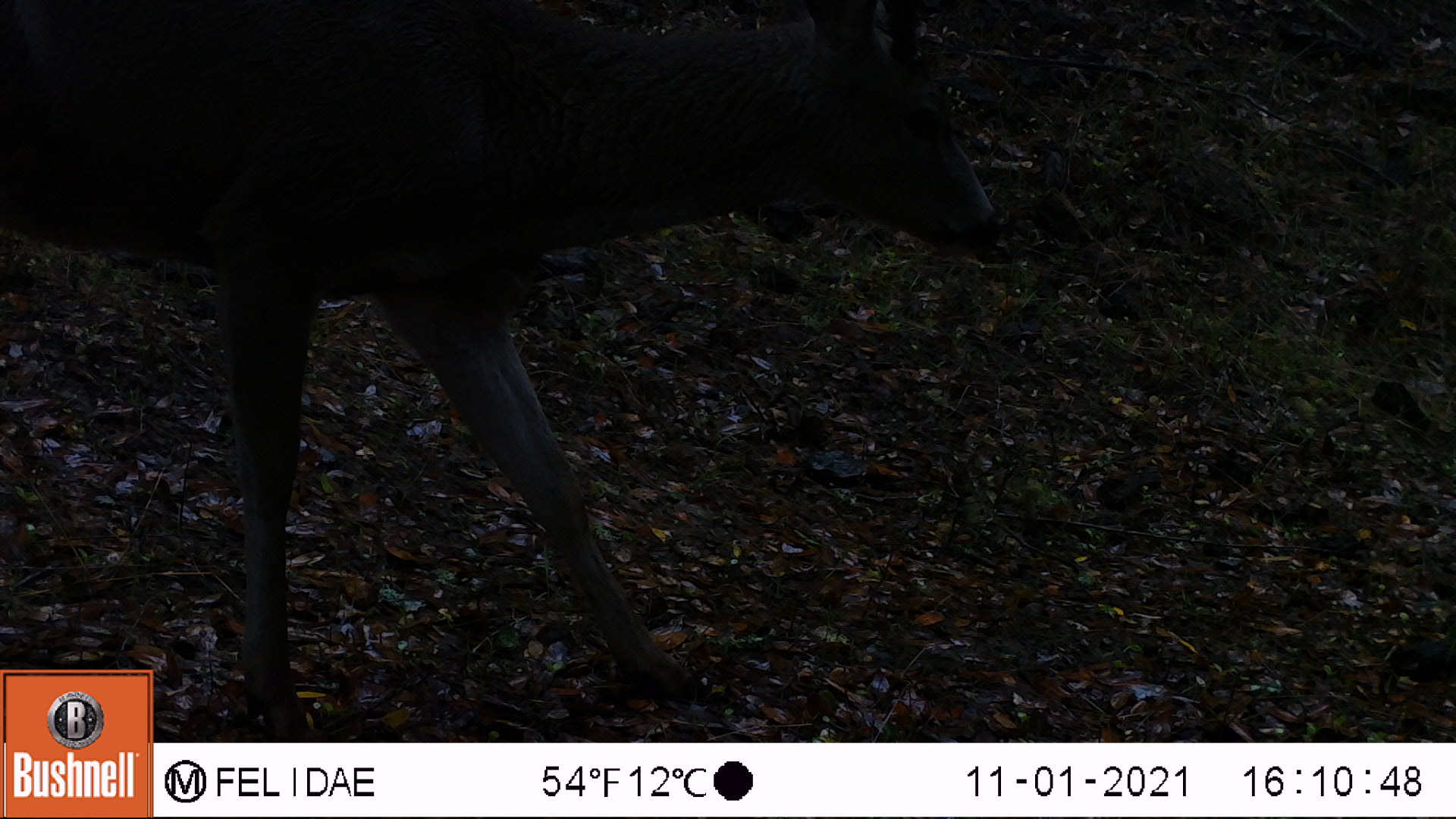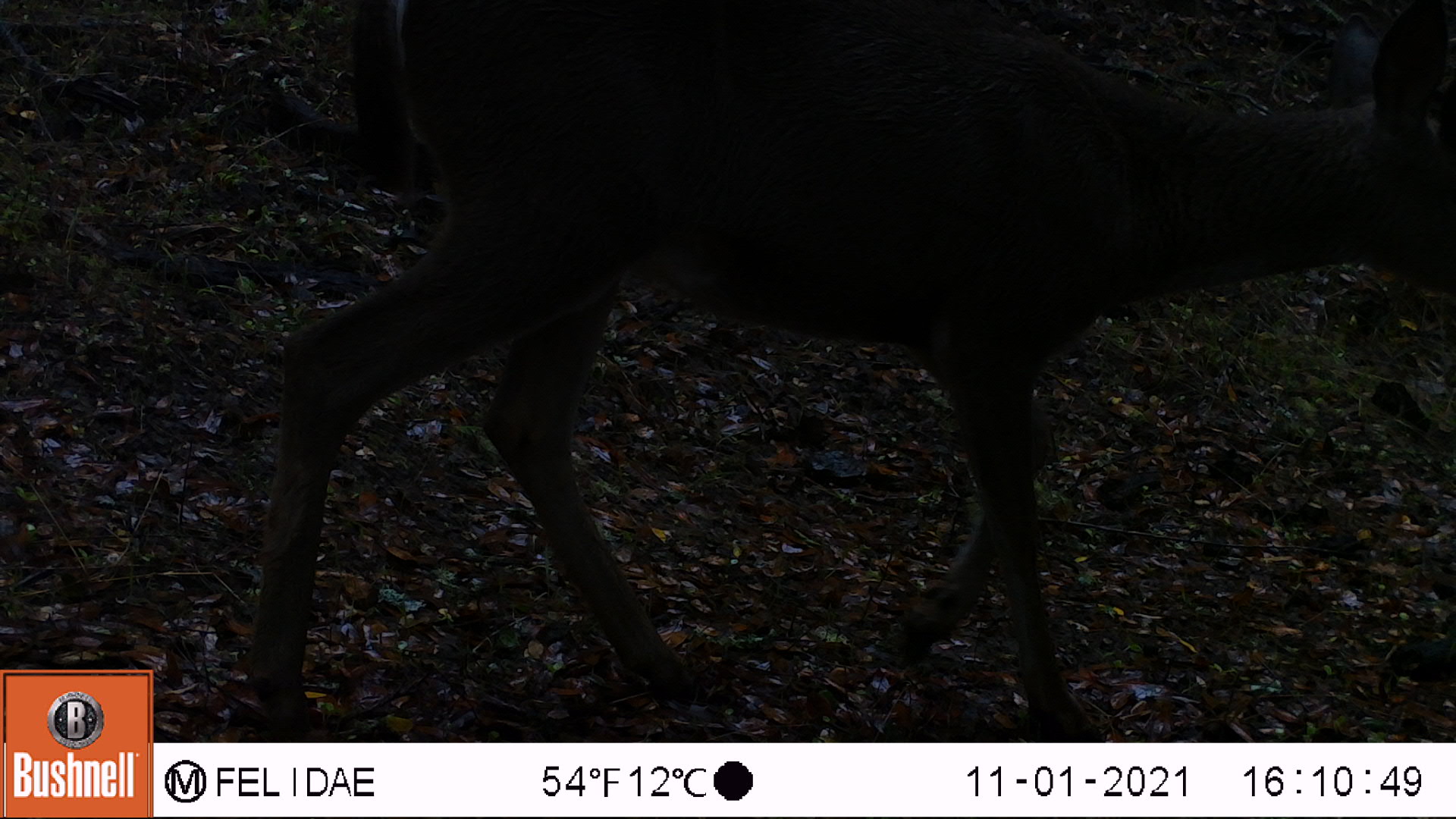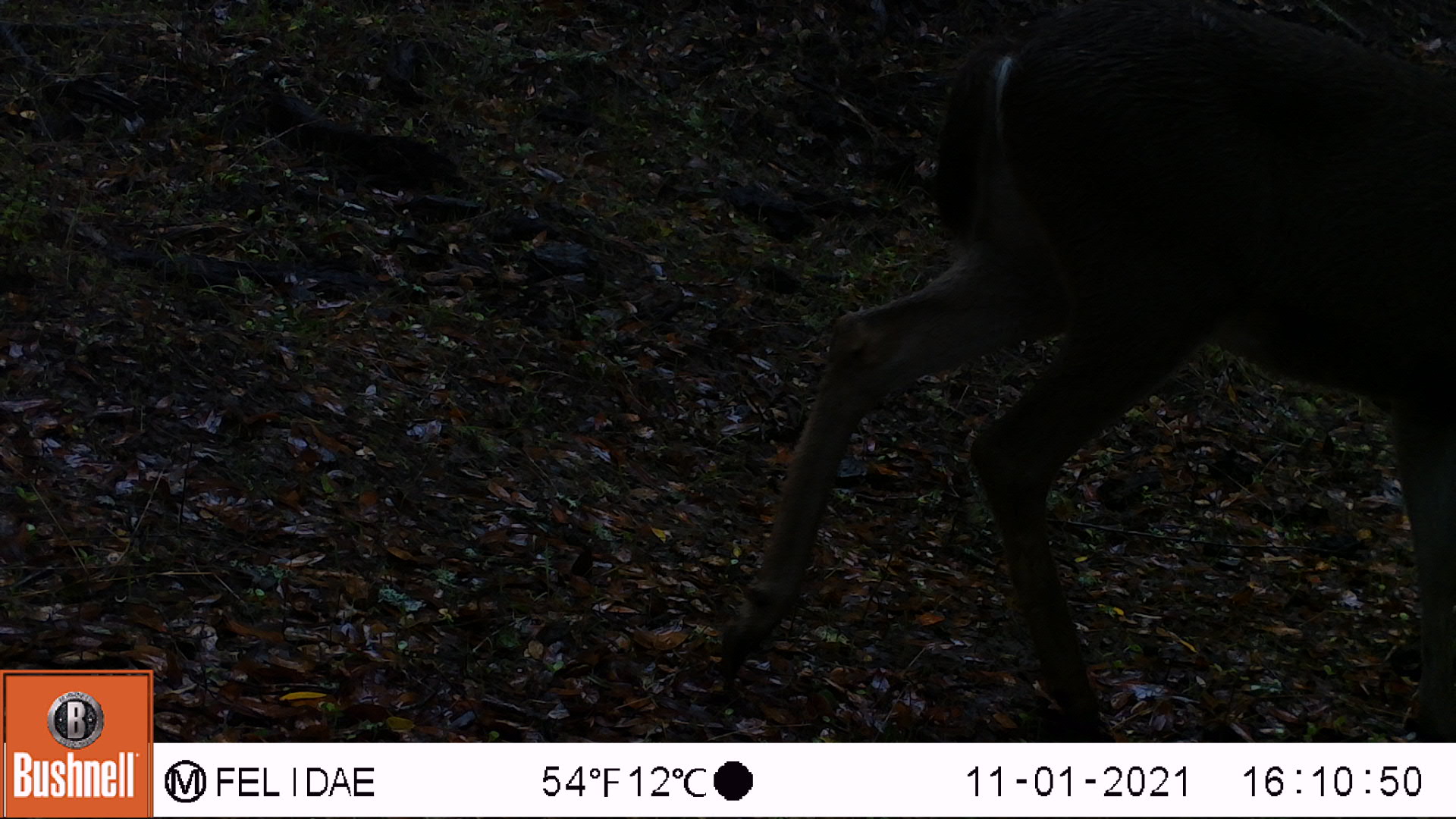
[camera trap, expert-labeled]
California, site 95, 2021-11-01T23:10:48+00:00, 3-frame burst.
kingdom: Animalia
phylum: Chordata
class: Mammalia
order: Artiodactyla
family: Cervidae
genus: Odocoileus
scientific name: Odocoileus hemionus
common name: mule deer